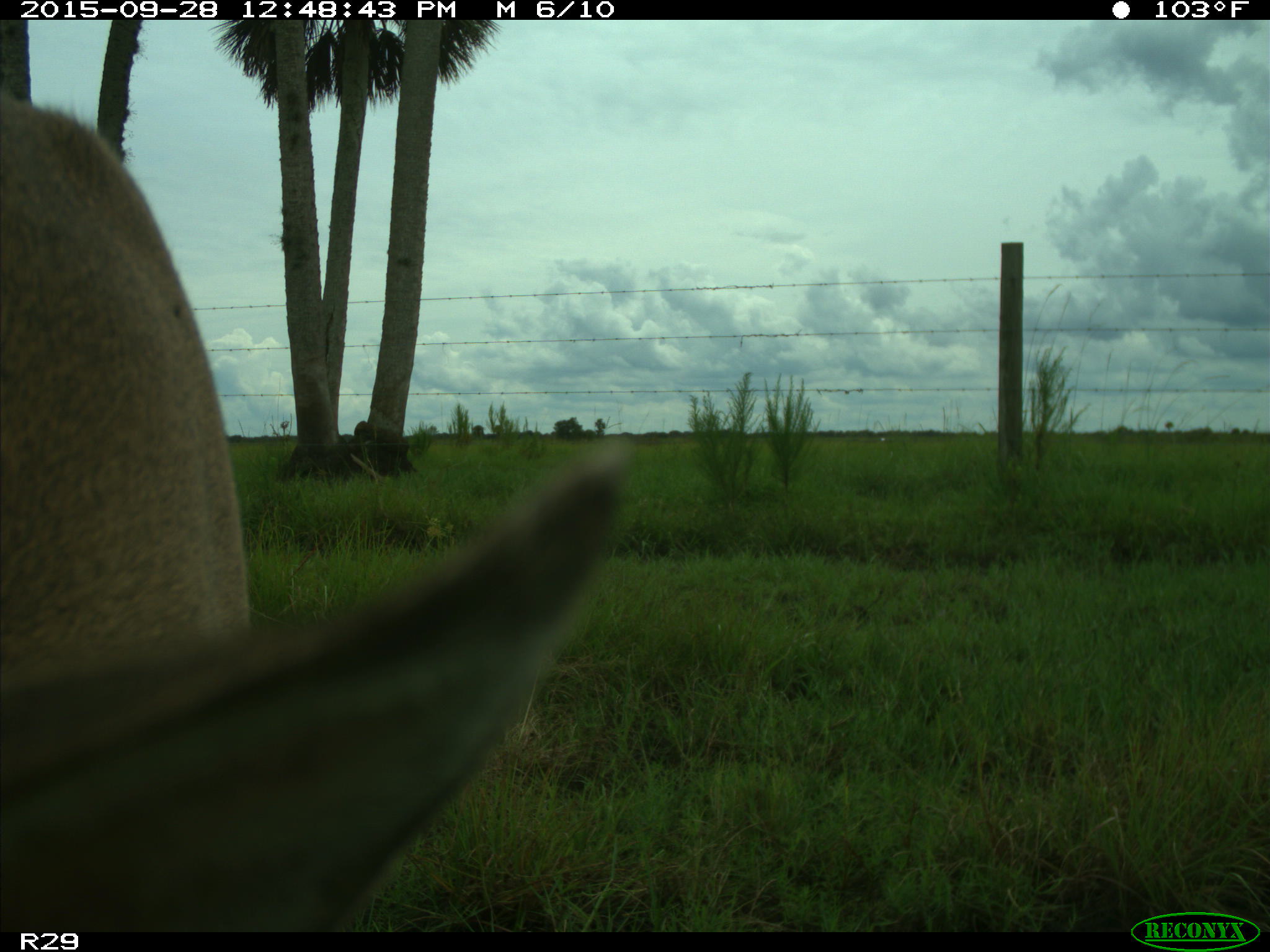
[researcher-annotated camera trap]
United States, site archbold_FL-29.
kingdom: Animalia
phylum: Chordata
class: Mammalia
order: Artiodactyla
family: Cervidae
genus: Odocoileus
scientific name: Odocoileus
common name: deer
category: unidentified deer